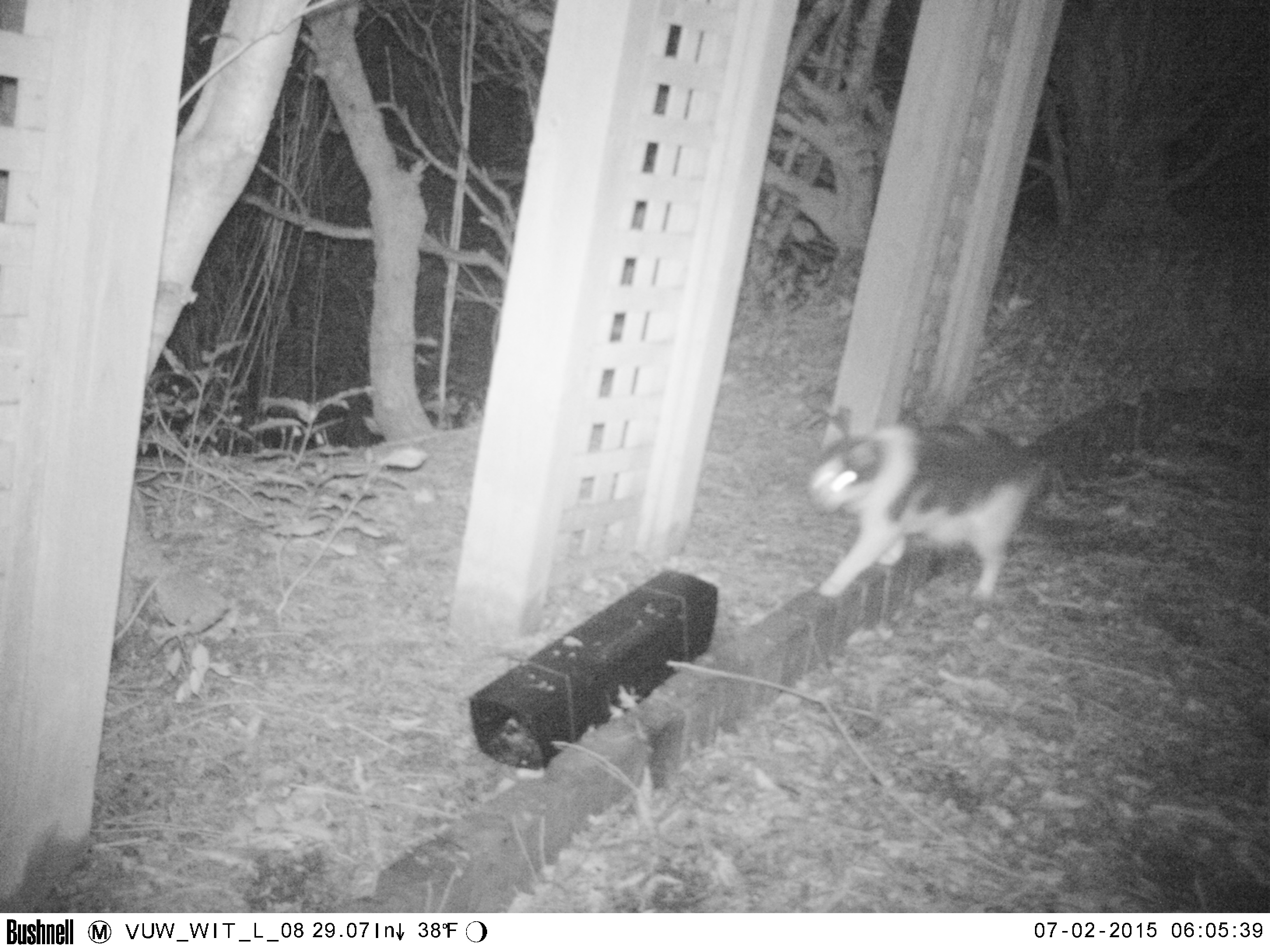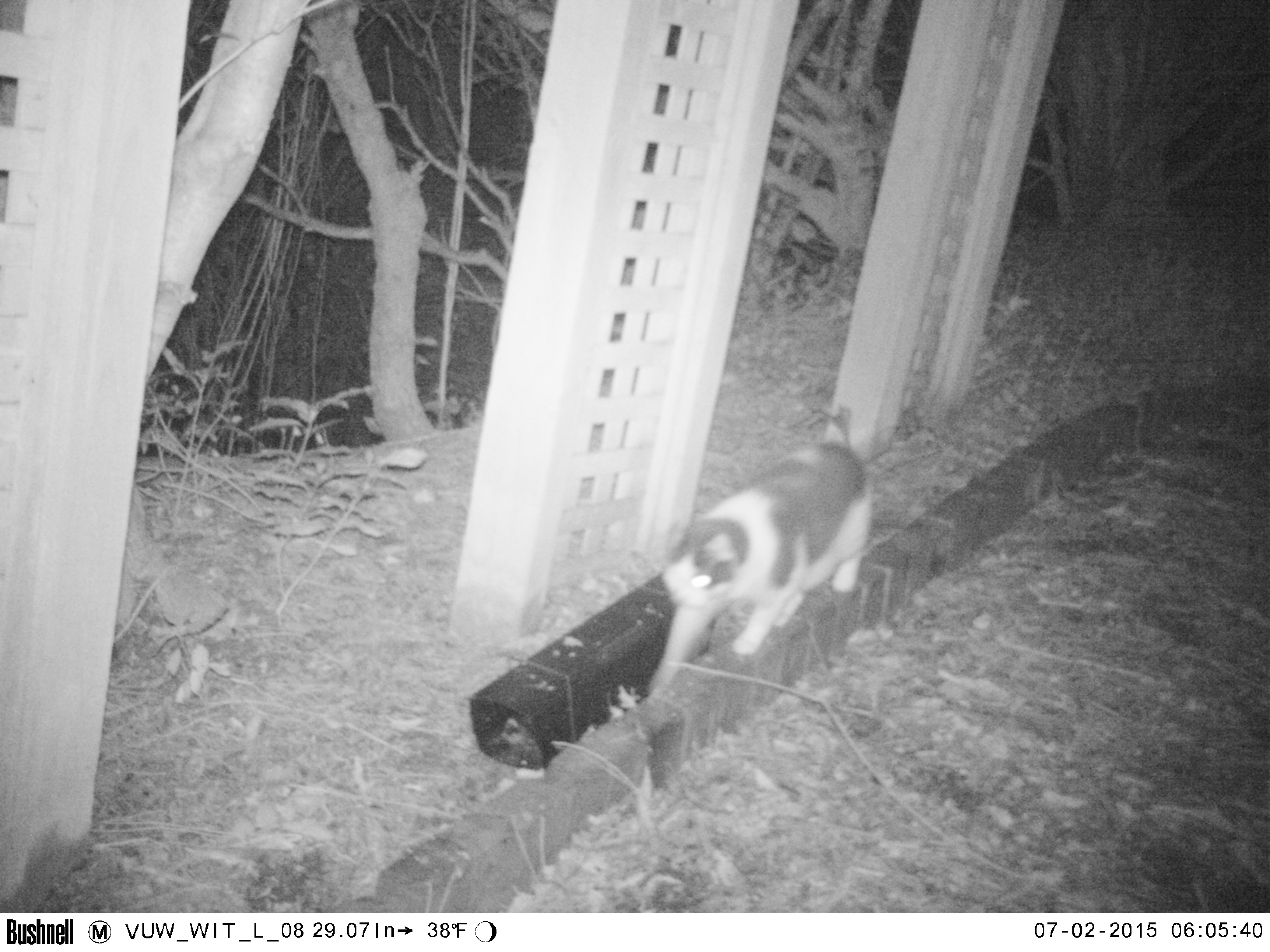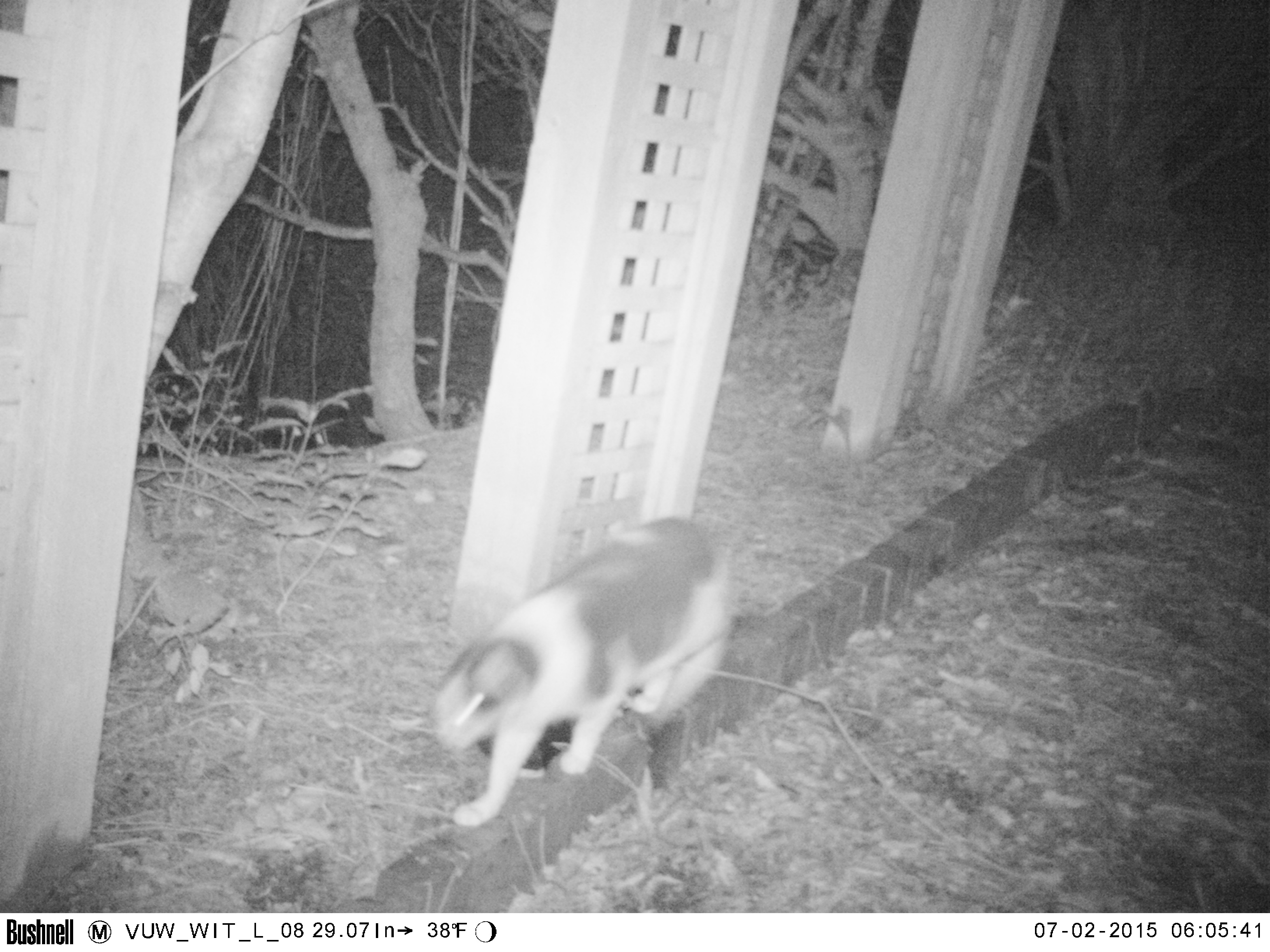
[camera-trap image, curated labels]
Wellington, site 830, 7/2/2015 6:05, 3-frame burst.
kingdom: Animalia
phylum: Chordata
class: Mammalia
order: Carnivora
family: Felidae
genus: Felis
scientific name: Felis catus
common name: cat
Cat (Felis catus).